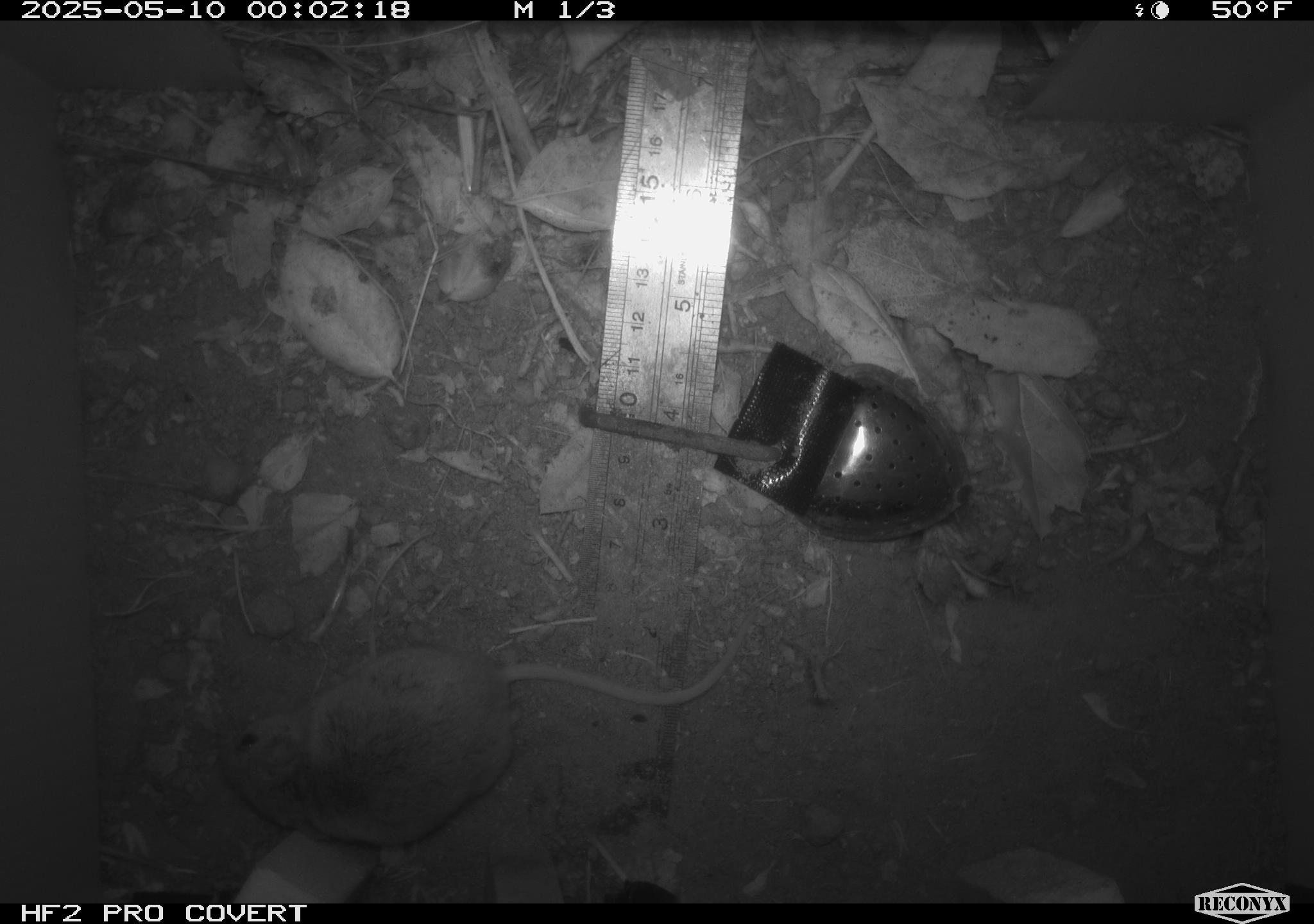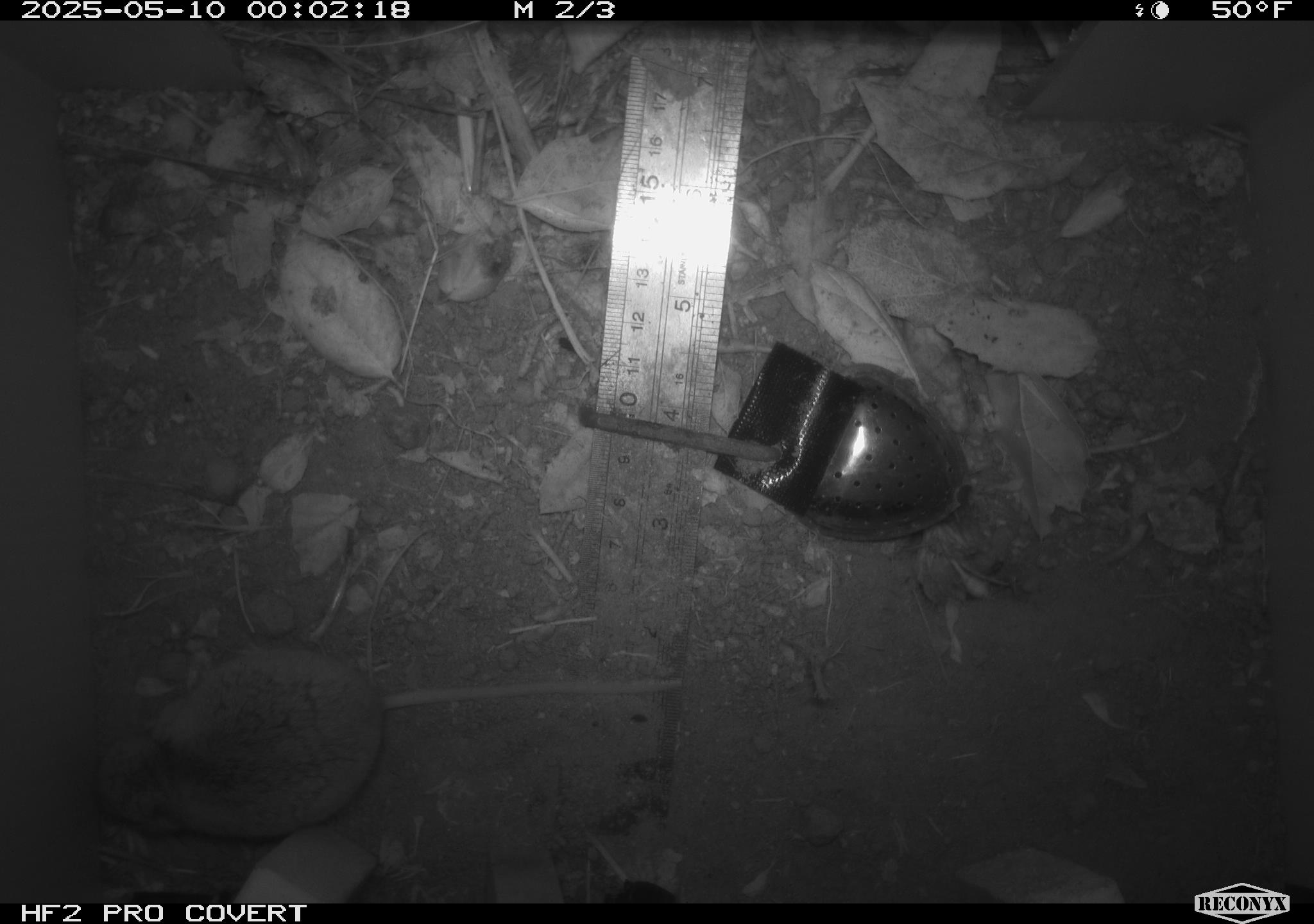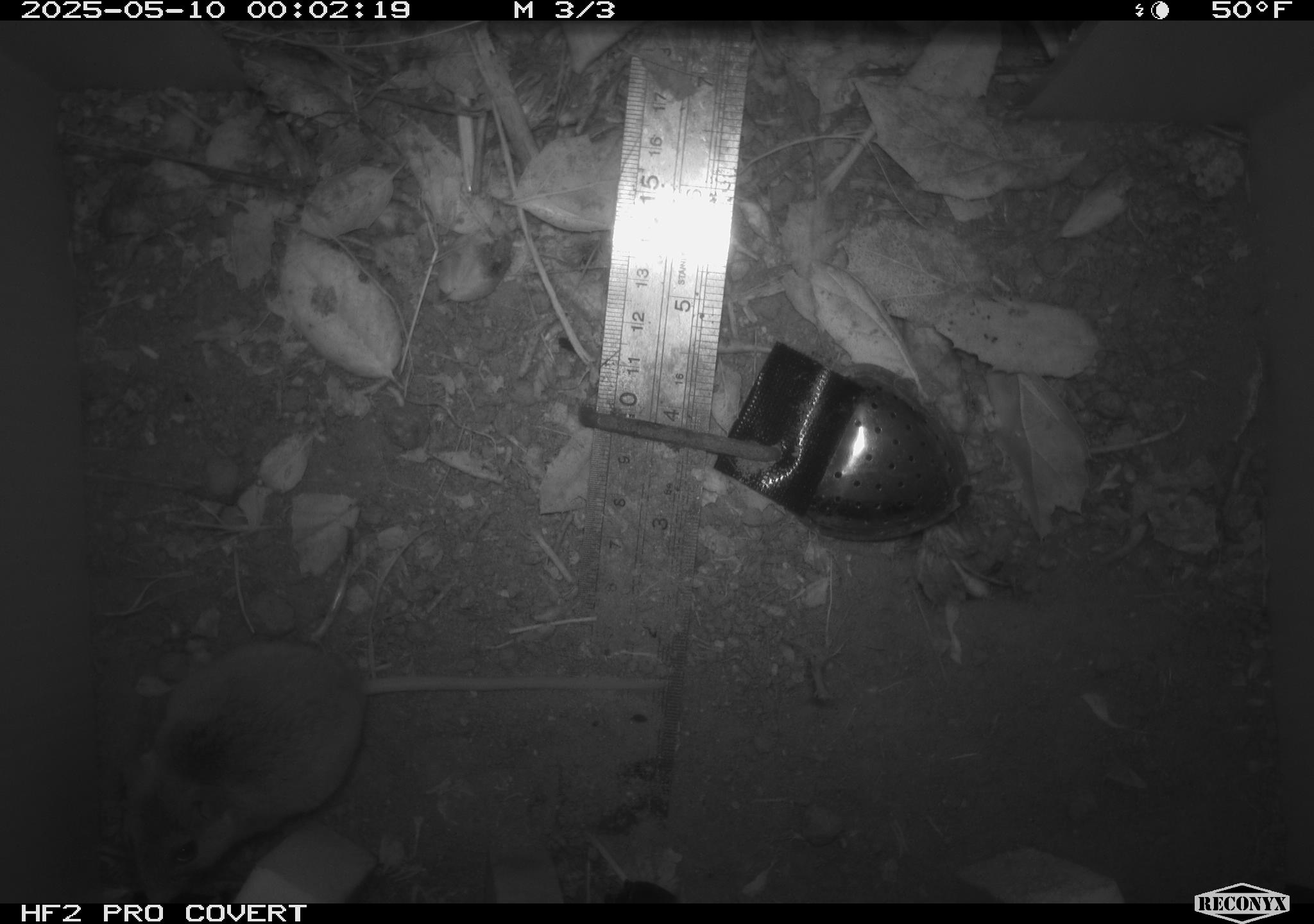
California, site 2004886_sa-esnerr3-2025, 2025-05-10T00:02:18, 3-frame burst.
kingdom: Animalia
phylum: Chordata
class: Mammalia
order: Rodentia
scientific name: Rodentia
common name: rodent